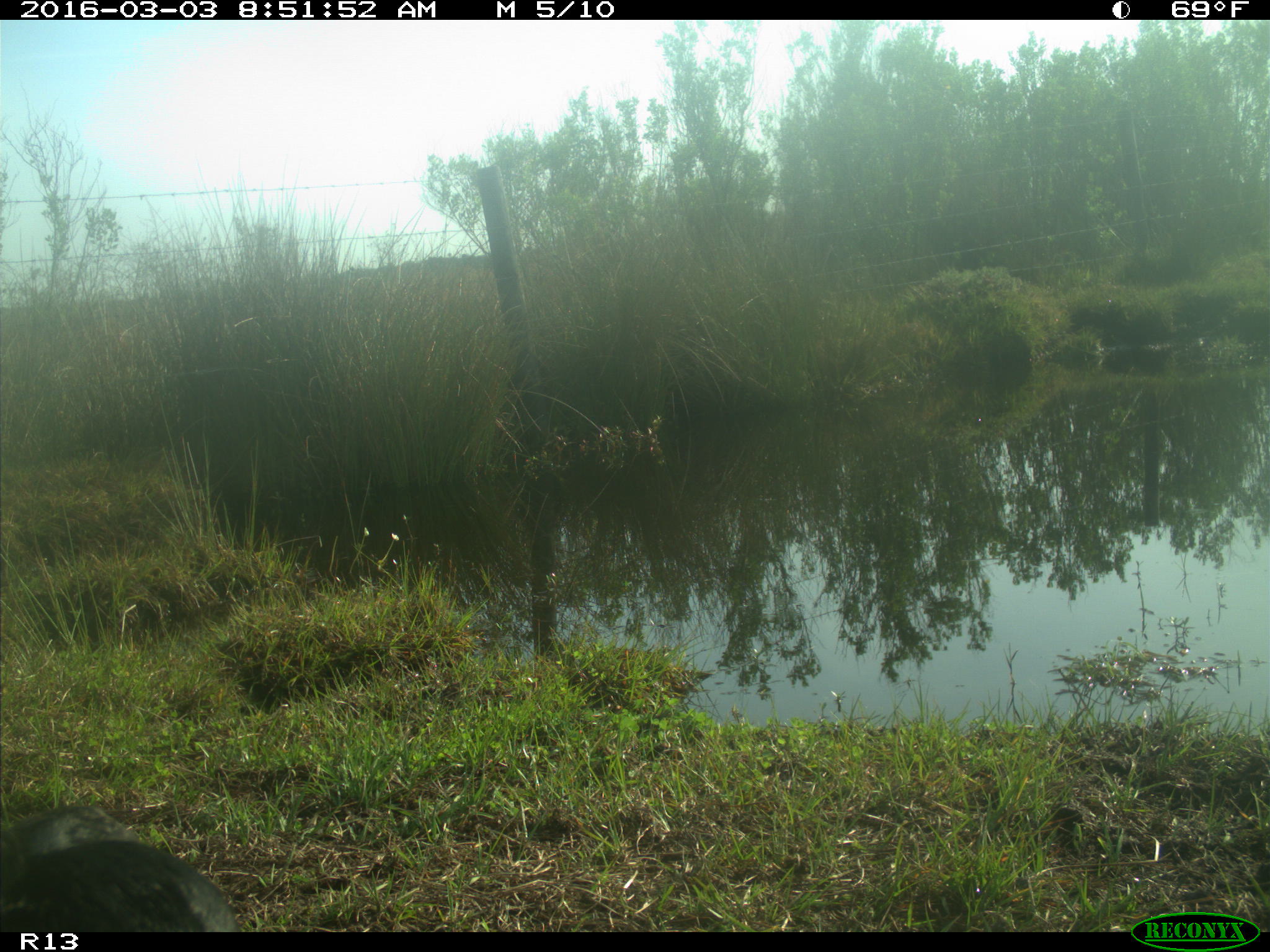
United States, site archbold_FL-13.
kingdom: Animalia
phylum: Chordata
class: Mammalia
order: Artiodactyla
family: Bovidae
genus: Bos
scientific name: Bos taurus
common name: domestic cow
Bos taurus (domestic cow).